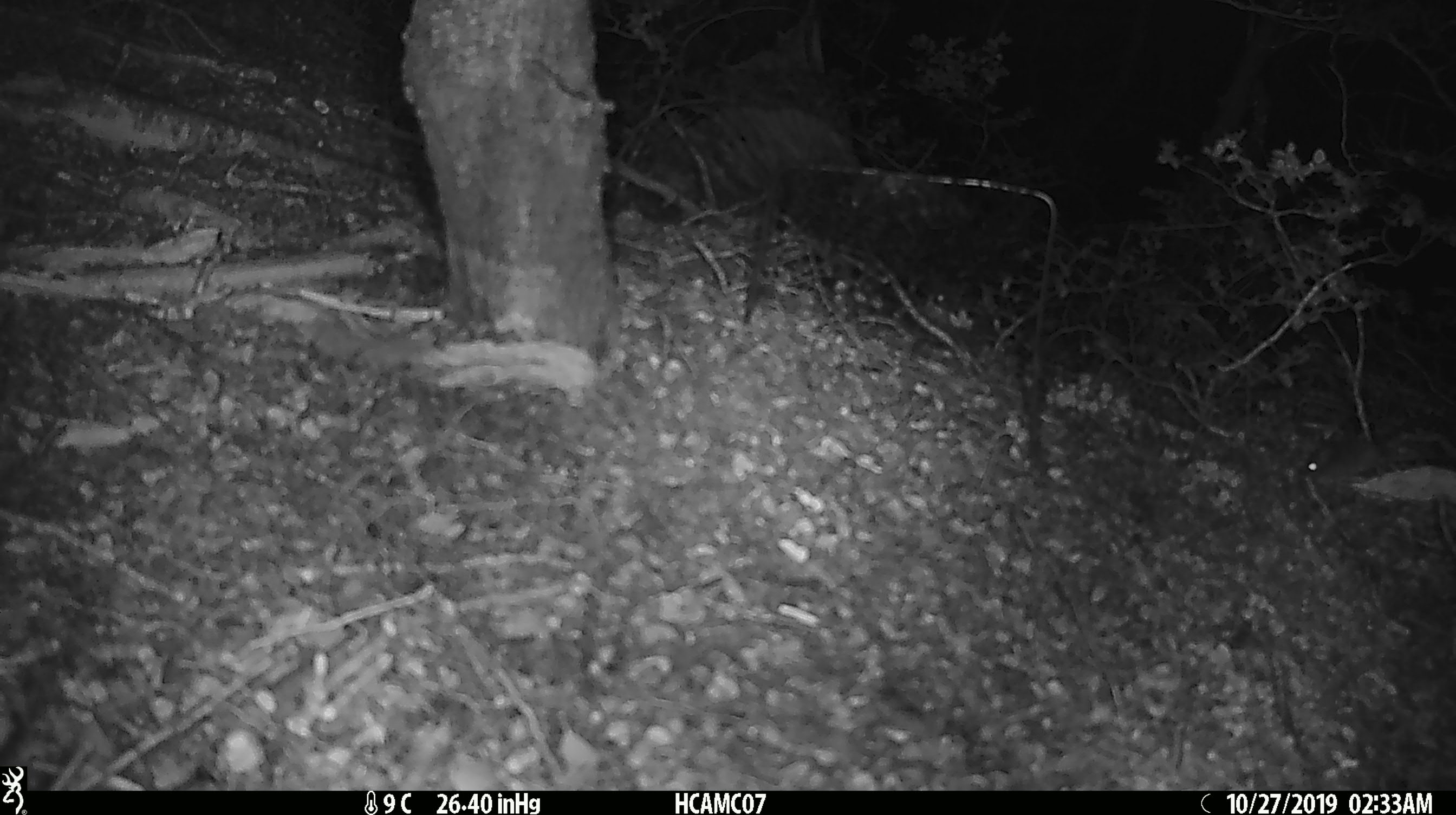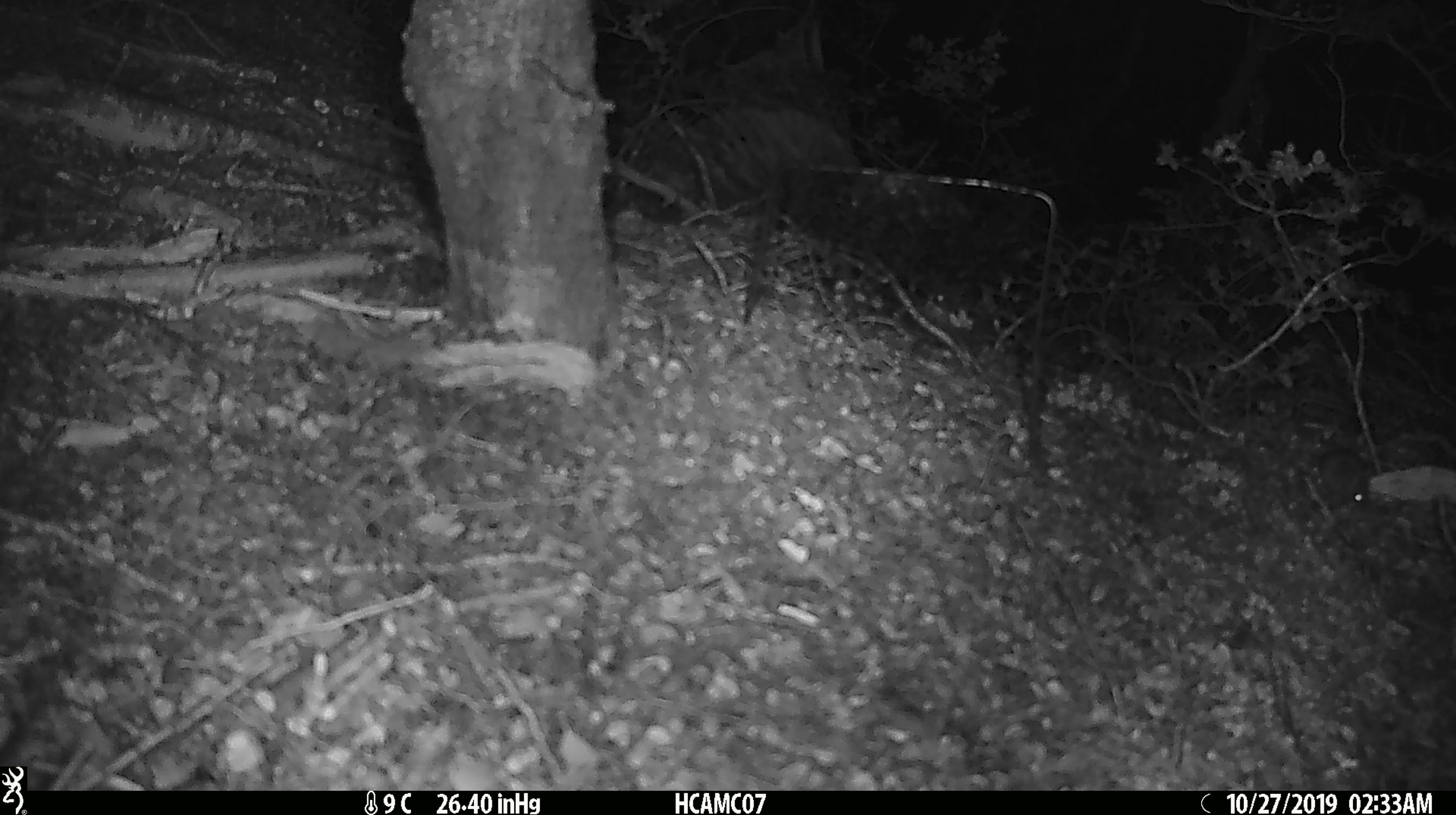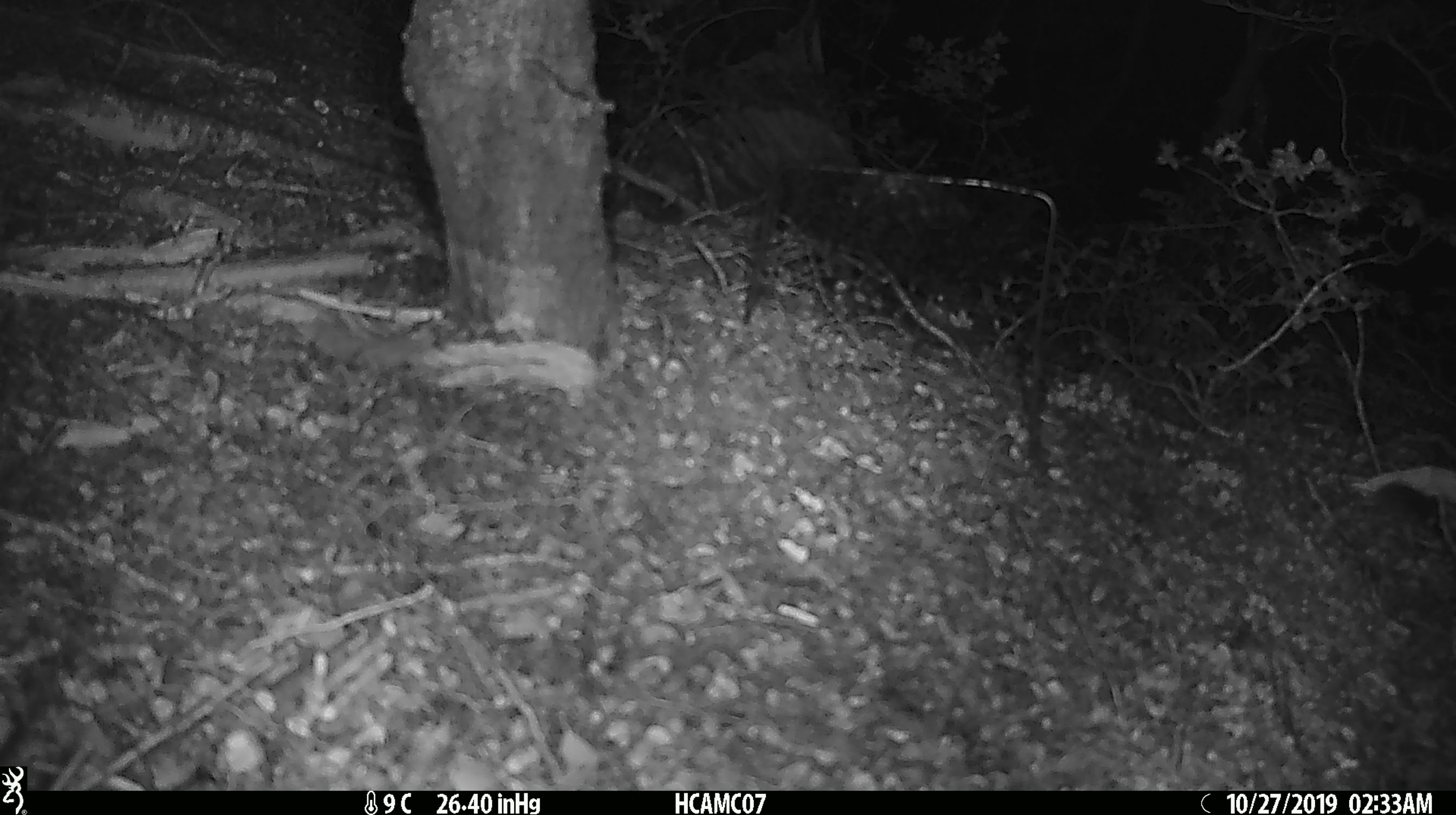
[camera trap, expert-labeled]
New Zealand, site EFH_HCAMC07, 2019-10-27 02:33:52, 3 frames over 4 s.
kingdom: Animalia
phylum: Chordata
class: Mammalia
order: Rodentia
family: Muridae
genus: Mus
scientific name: Mus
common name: mouse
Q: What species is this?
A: Mouse (Mus).